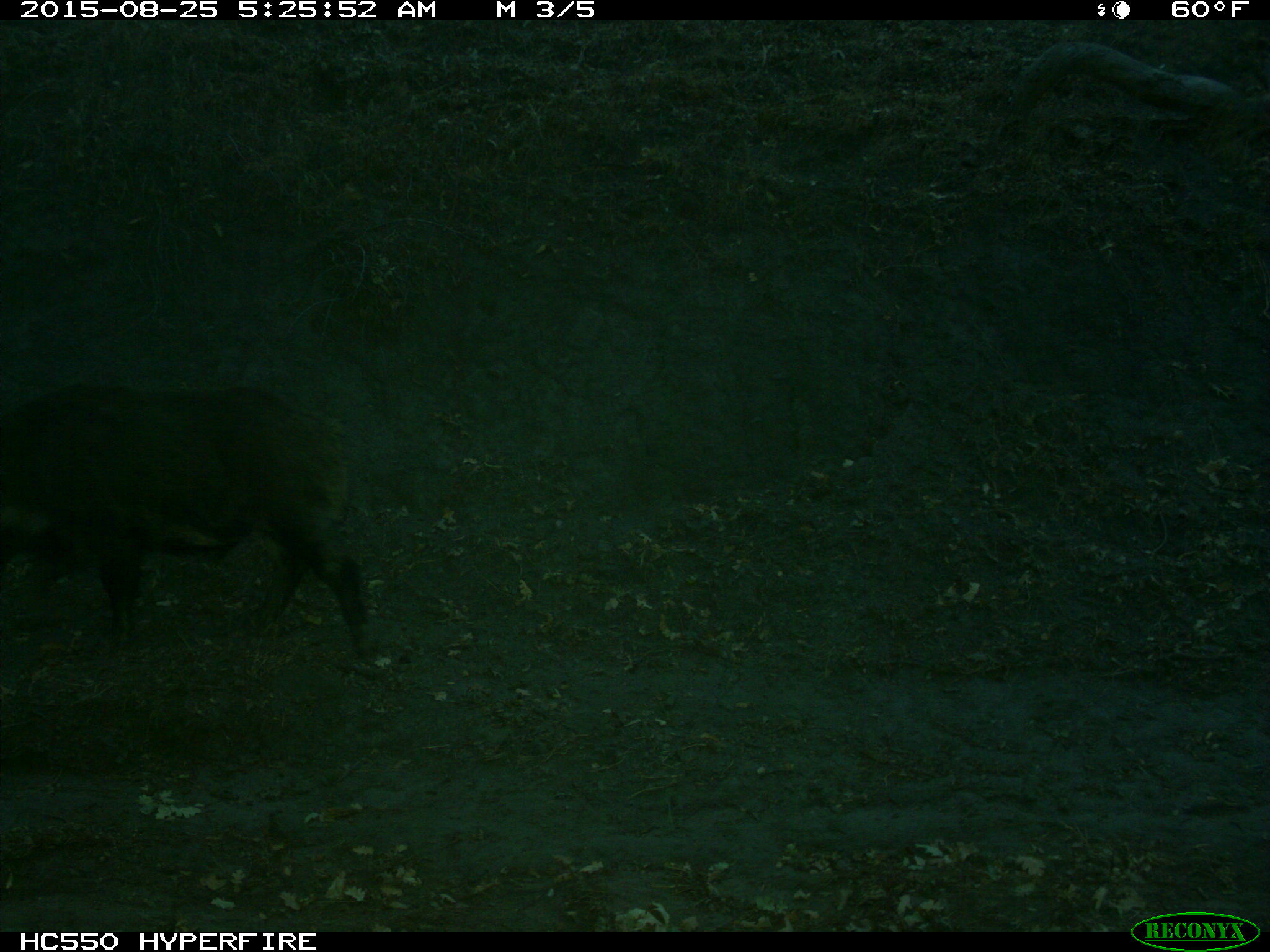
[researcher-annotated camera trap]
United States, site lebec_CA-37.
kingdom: Animalia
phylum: Chordata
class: Mammalia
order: Artiodactyla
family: Suidae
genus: Sus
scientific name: Sus scrofa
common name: wild boar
Sus scrofa (wild boar).